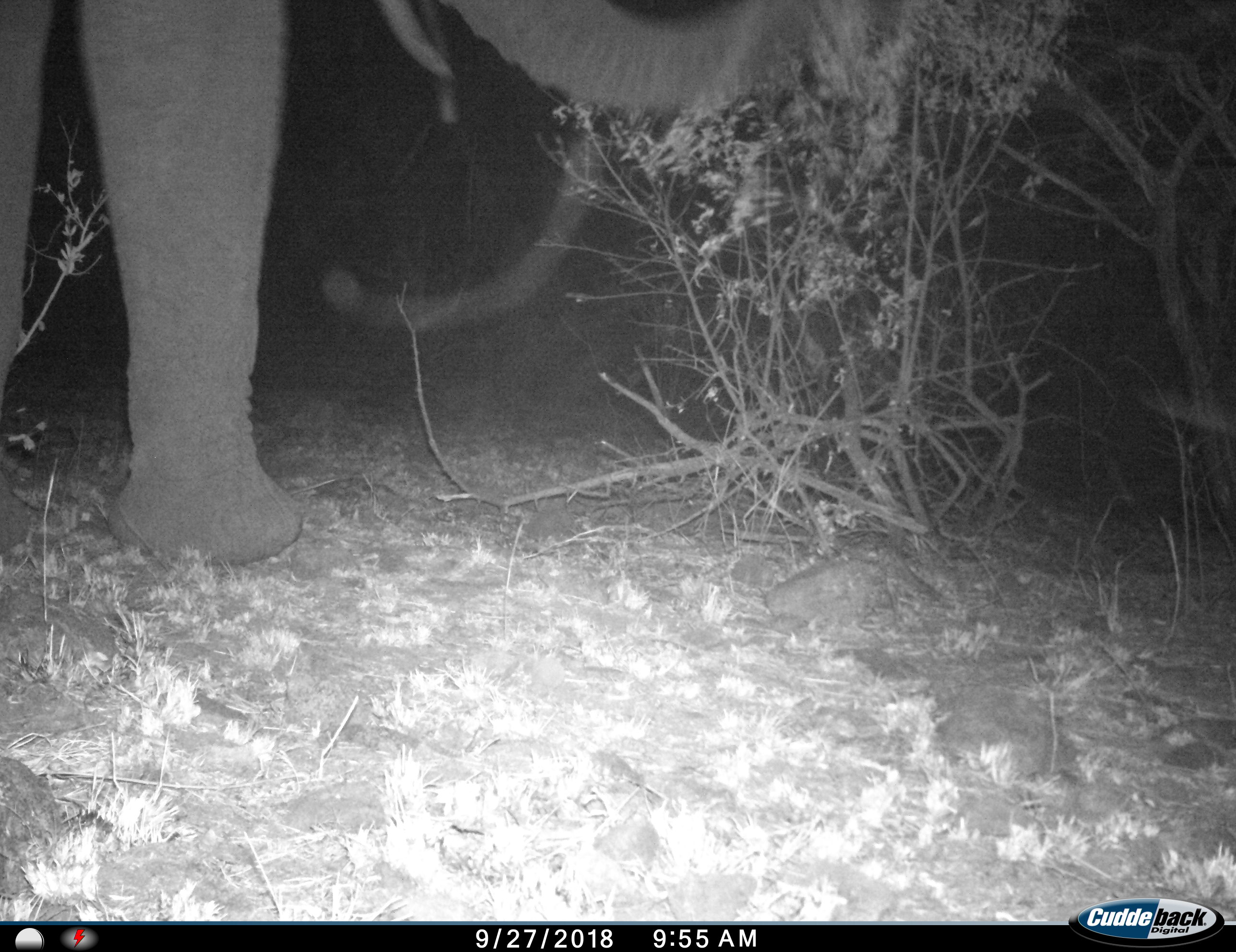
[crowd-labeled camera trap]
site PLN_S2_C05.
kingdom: Animalia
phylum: Chordata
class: Mammalia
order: Proboscidea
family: Elephantidae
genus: Loxodonta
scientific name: Loxodonta africana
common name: african bush elephant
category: elephant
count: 1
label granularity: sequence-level